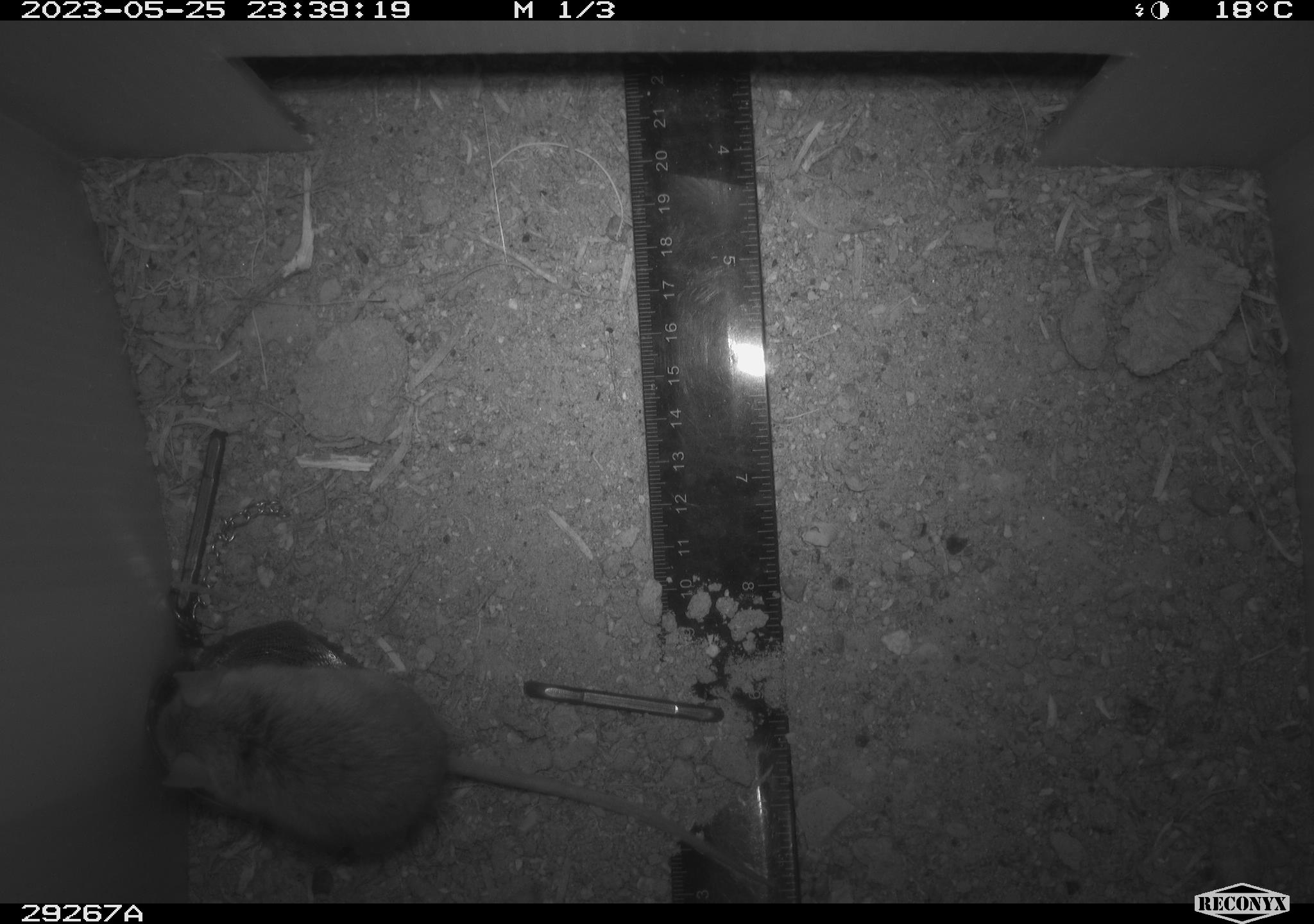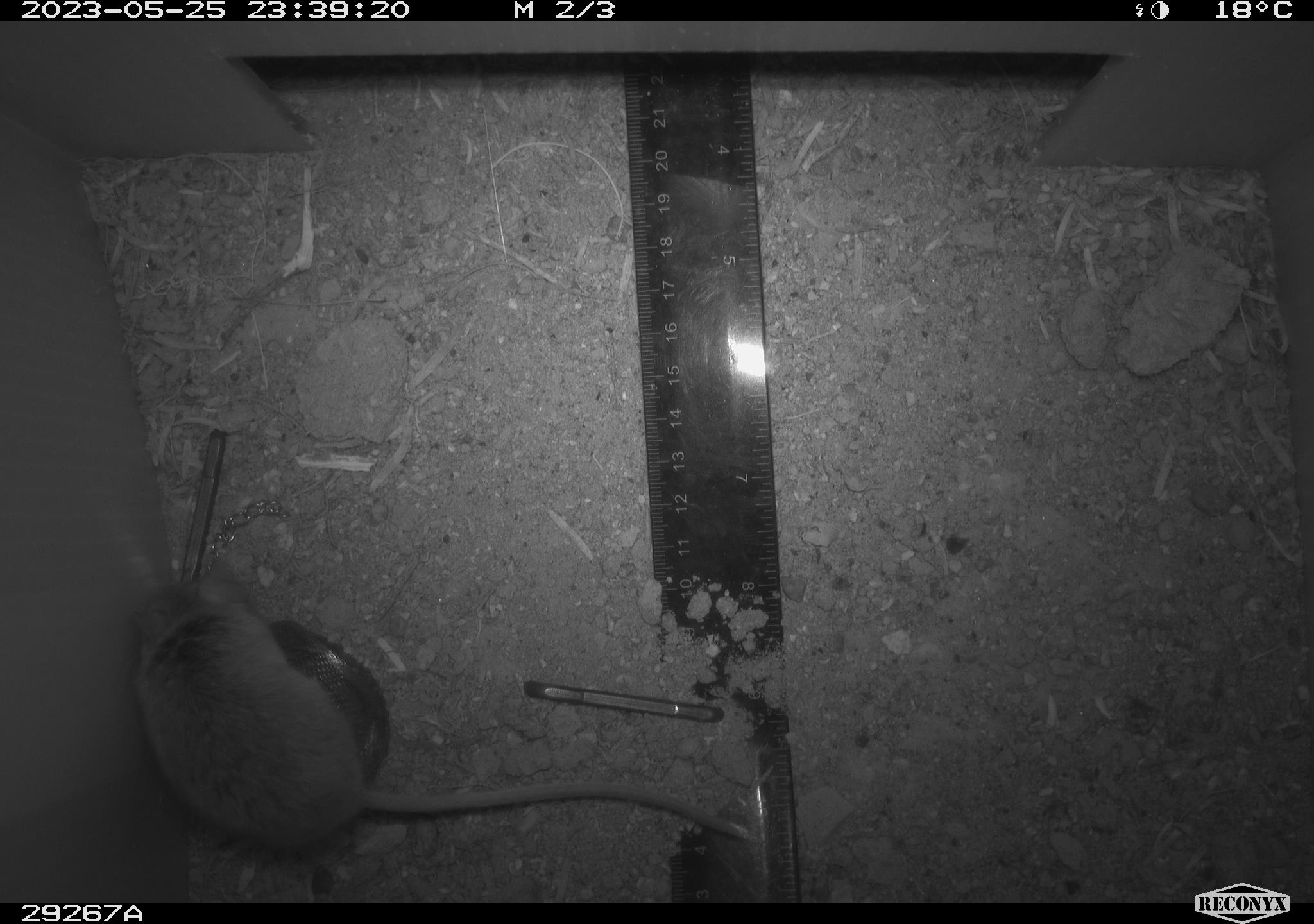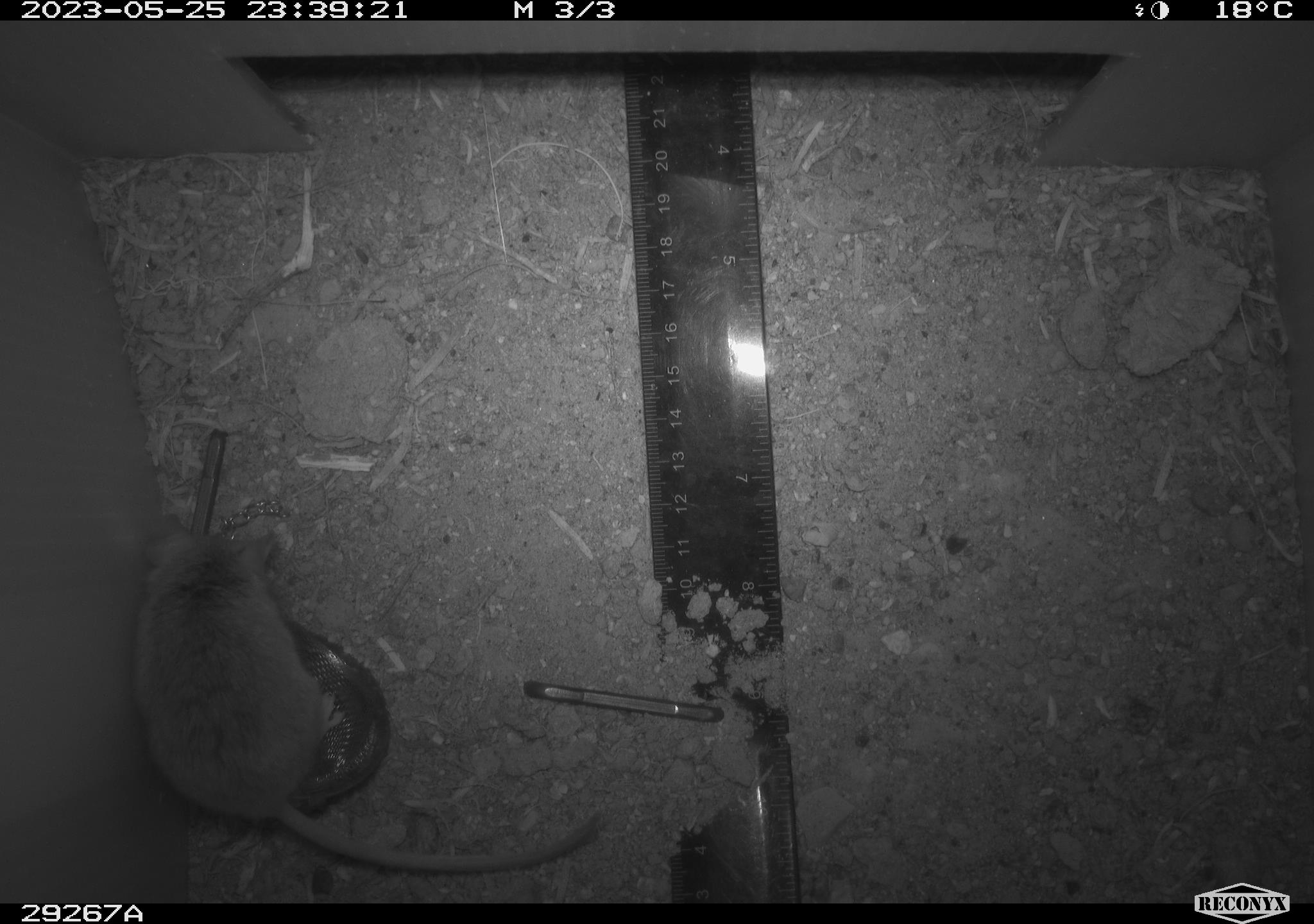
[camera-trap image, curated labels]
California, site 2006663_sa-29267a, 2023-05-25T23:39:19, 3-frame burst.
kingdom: Animalia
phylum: Chordata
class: Mammalia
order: Rodentia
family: Cricetidae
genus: Peromyscus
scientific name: Peromyscus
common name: deer mice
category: peromyscus species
Peromyscus species (deer mice) (Peromyscus).